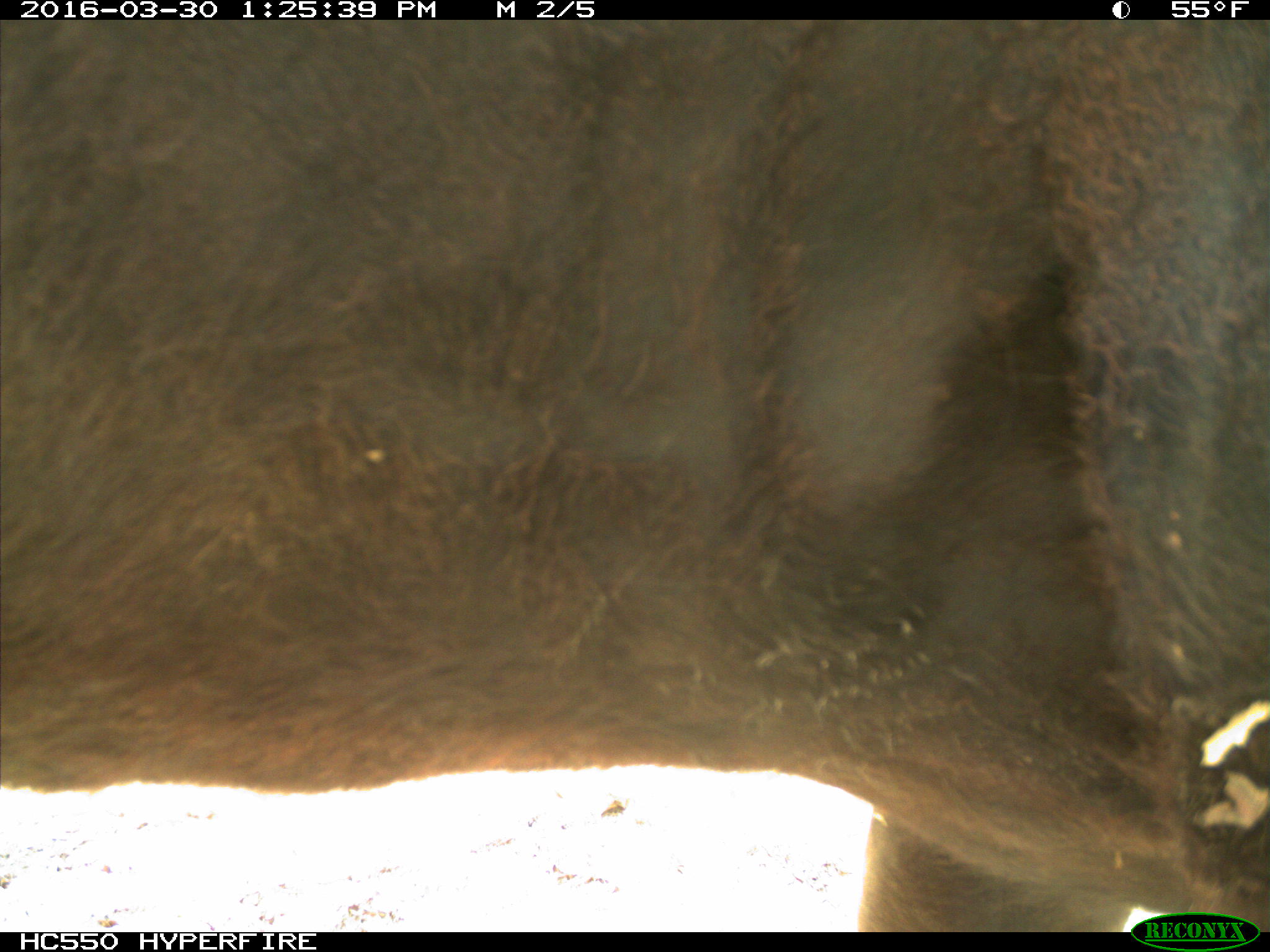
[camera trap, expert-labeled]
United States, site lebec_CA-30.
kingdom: Animalia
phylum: Chordata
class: Mammalia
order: Artiodactyla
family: Bovidae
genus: Bos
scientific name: Bos taurus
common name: domestic cow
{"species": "Bos taurus (domestic cow)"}